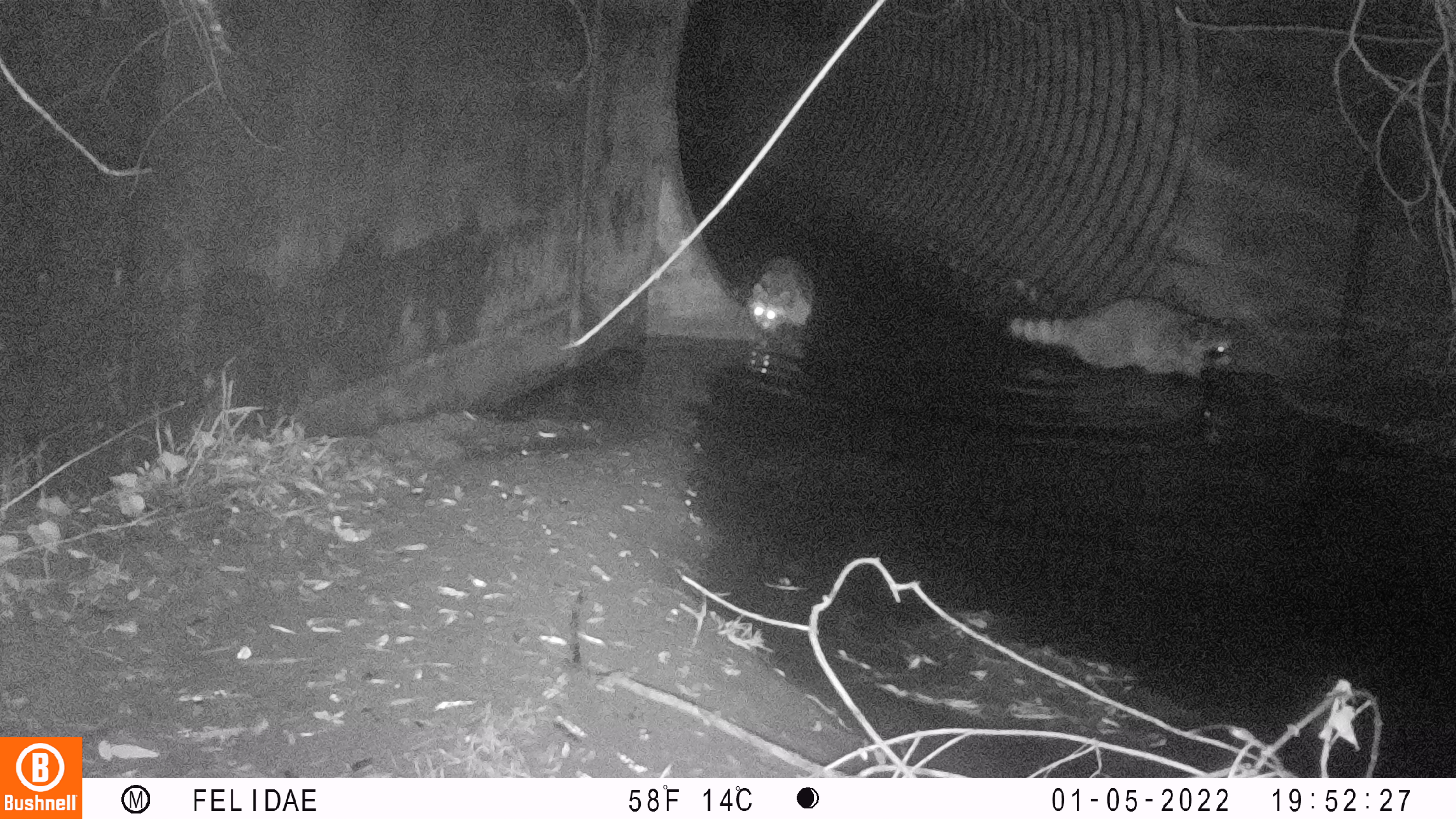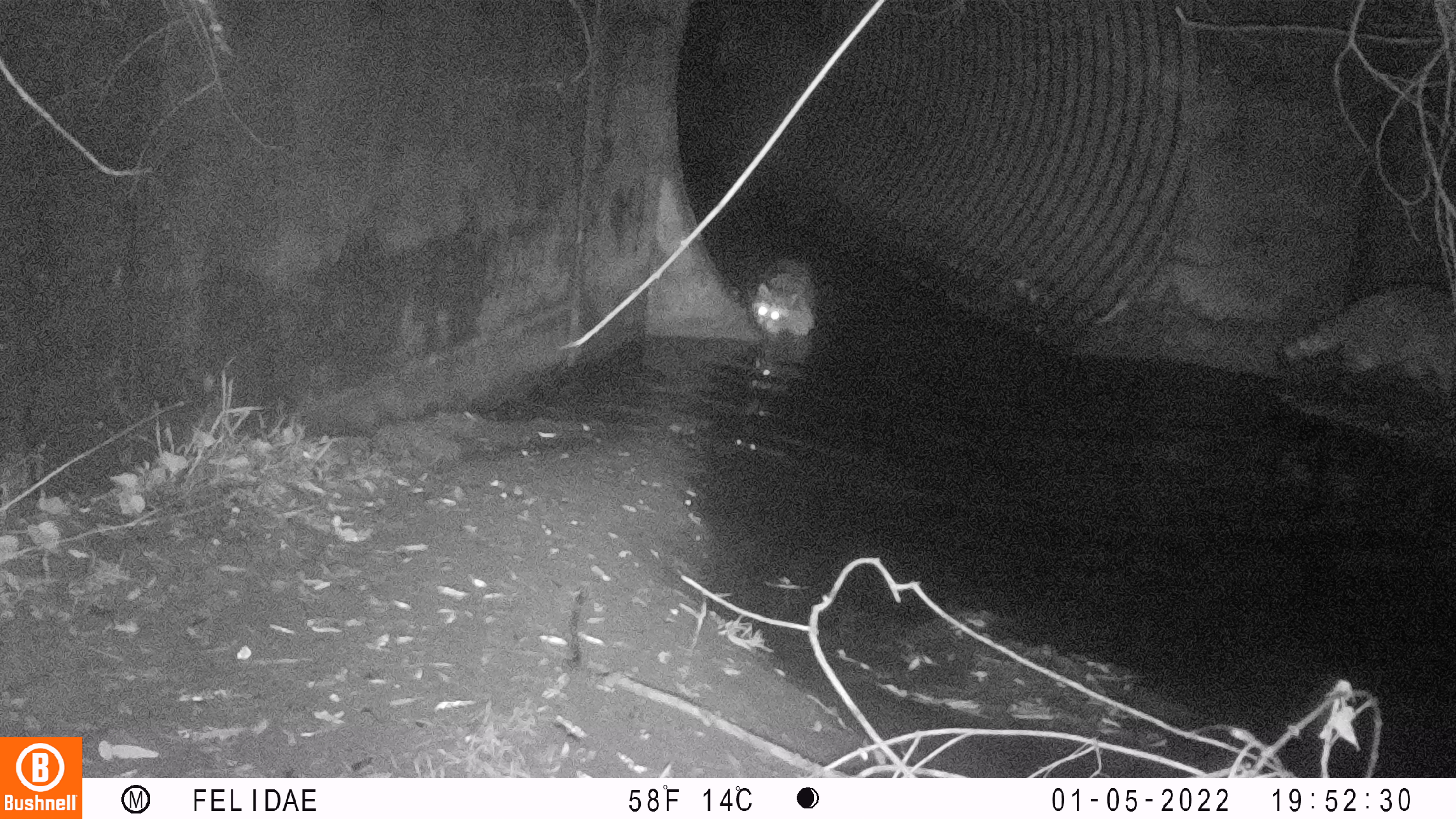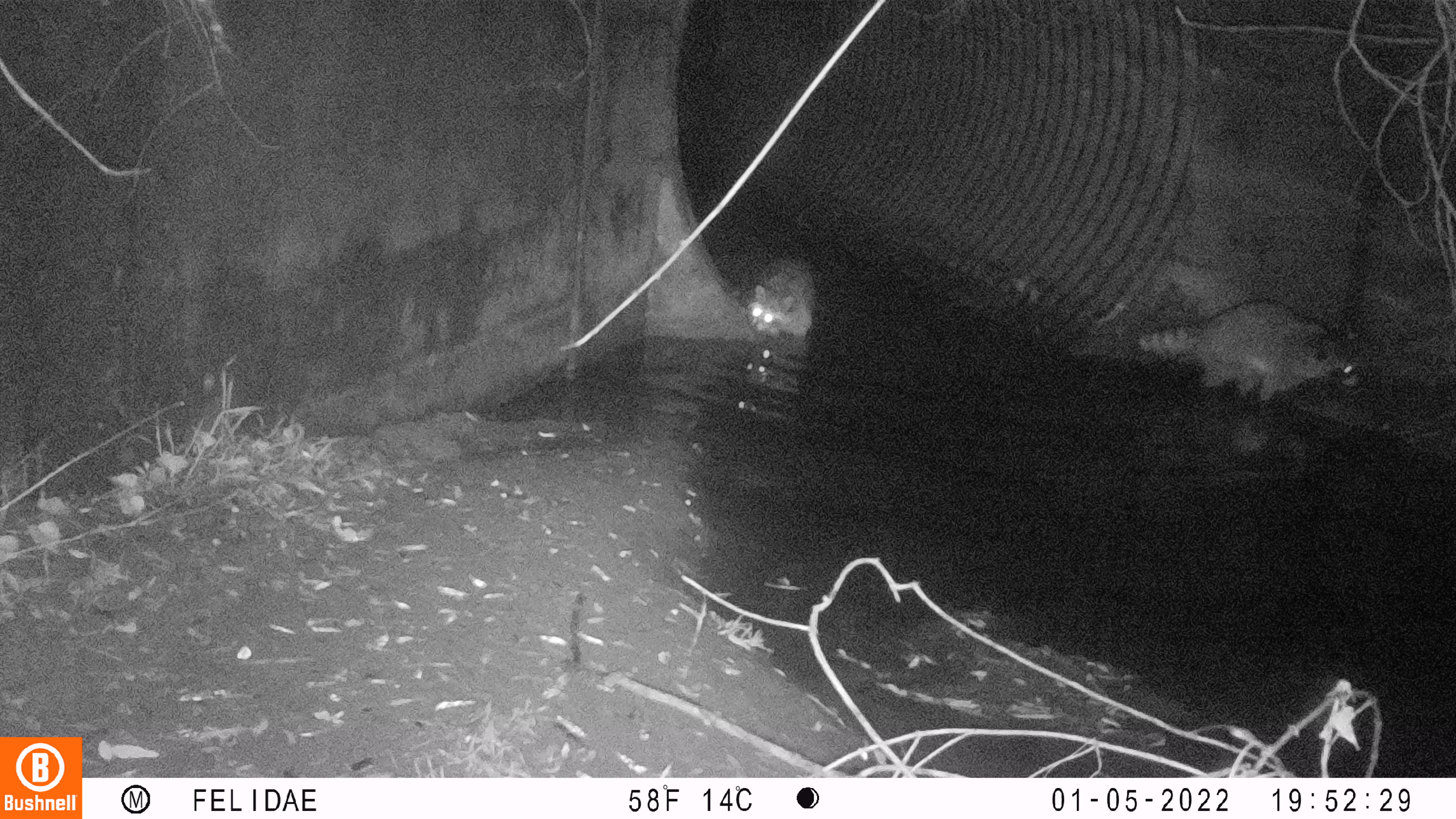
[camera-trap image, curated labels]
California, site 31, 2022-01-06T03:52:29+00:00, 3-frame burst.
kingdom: Animalia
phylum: Chordata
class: Mammalia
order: Carnivora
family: Procyonidae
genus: Procyon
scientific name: Procyon lotor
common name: raccoon